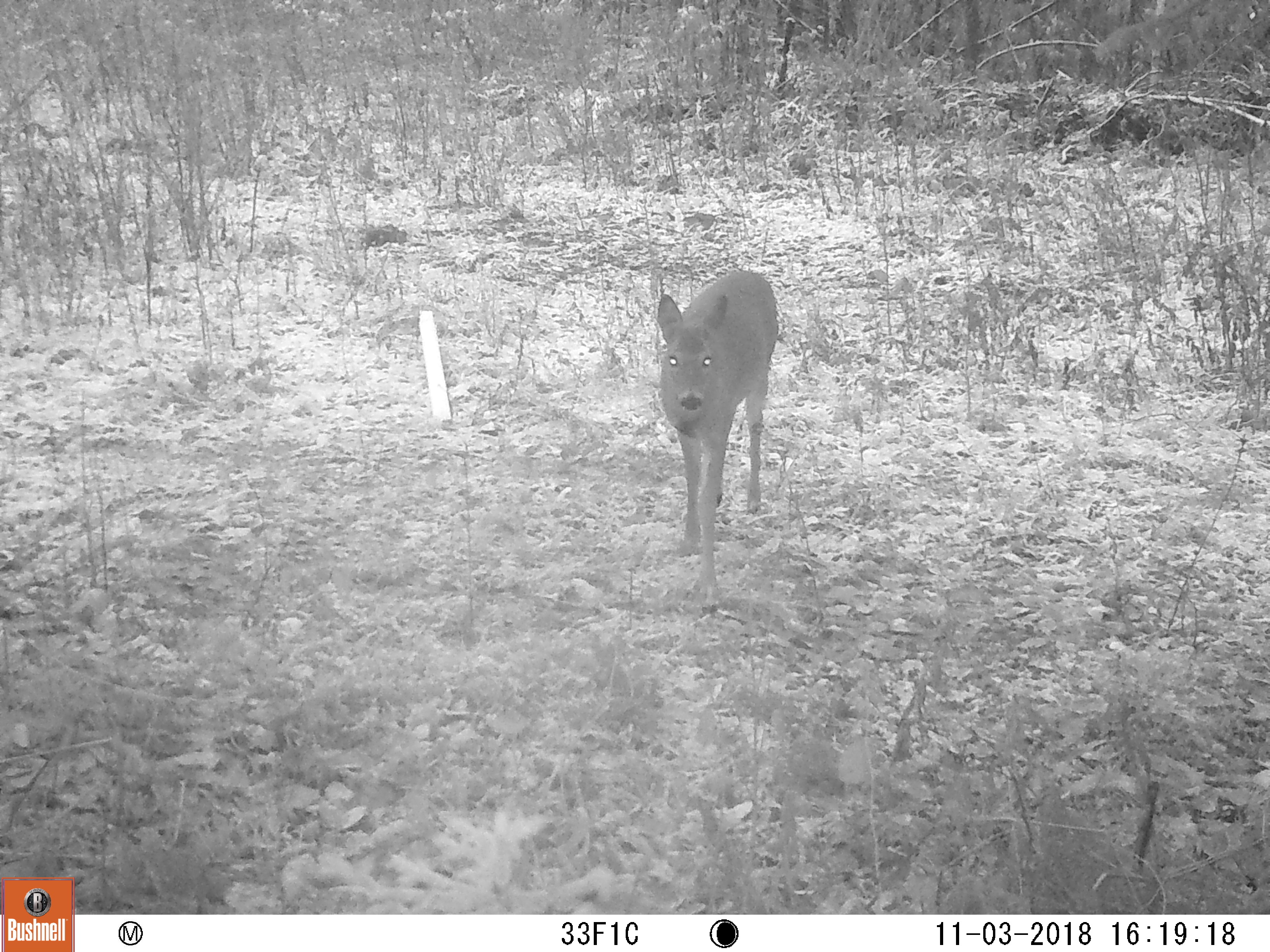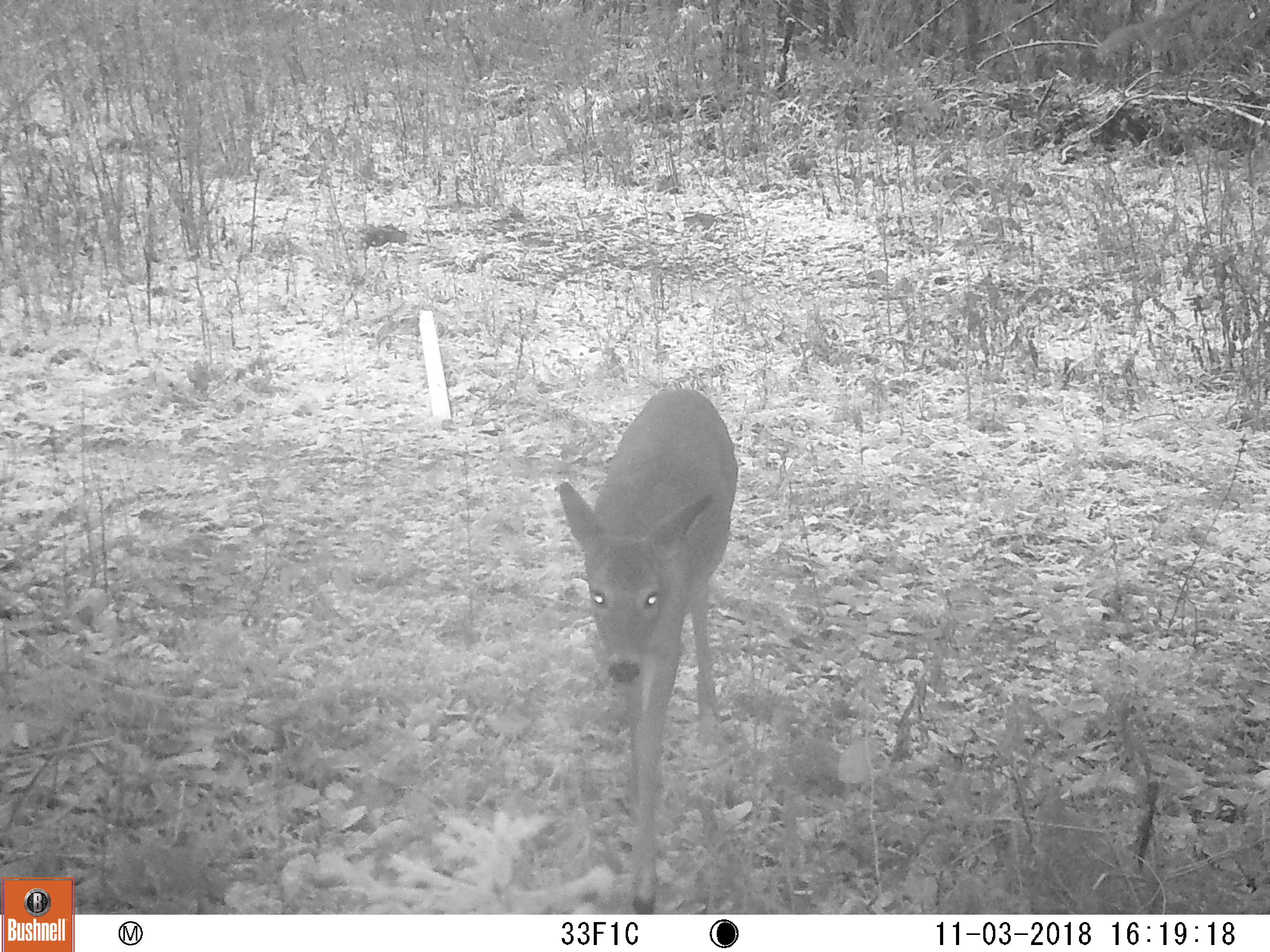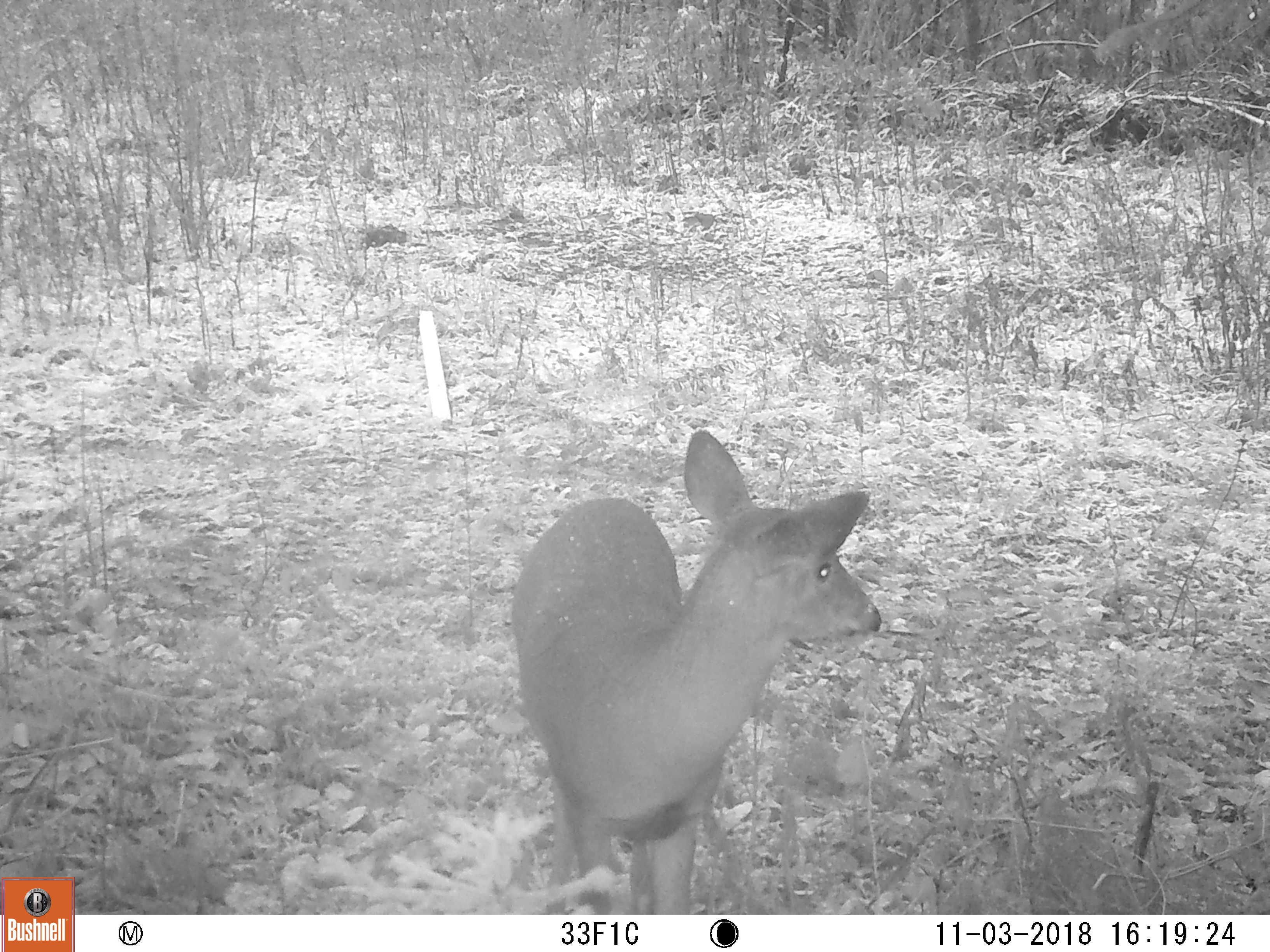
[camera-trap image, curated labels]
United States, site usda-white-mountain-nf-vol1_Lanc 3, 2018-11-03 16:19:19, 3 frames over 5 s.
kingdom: Animalia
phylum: Chordata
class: Mammalia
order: Artiodactyla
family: Cervidae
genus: Odocoileus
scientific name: Odocoileus virginianus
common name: white-tailed deer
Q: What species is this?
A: White-tailed deer (Odocoileus virginianus).